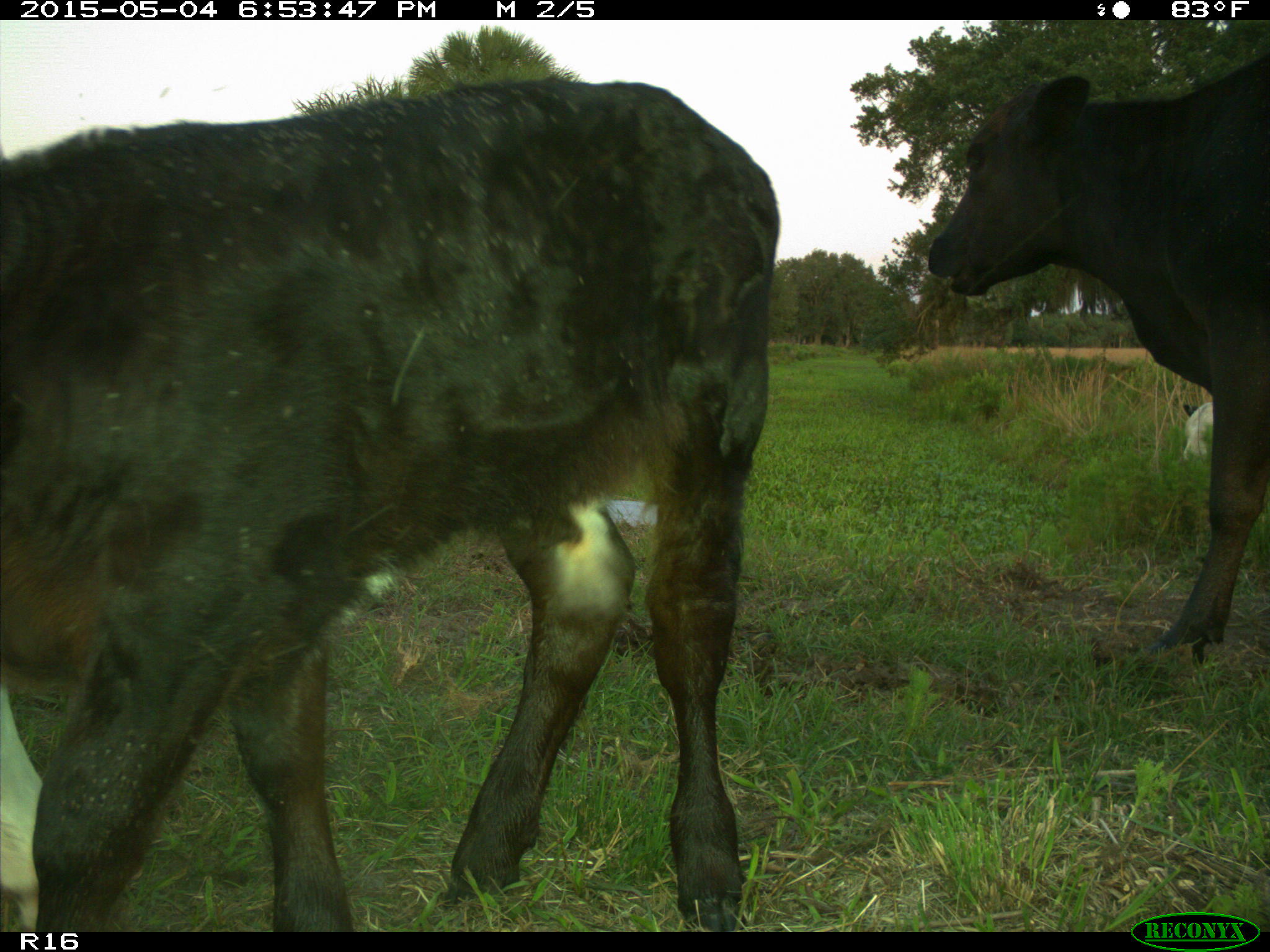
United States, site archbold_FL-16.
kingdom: Animalia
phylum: Chordata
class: Mammalia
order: Artiodactyla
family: Bovidae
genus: Bos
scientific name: Bos taurus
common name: domestic cow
Bos taurus (domestic cow).